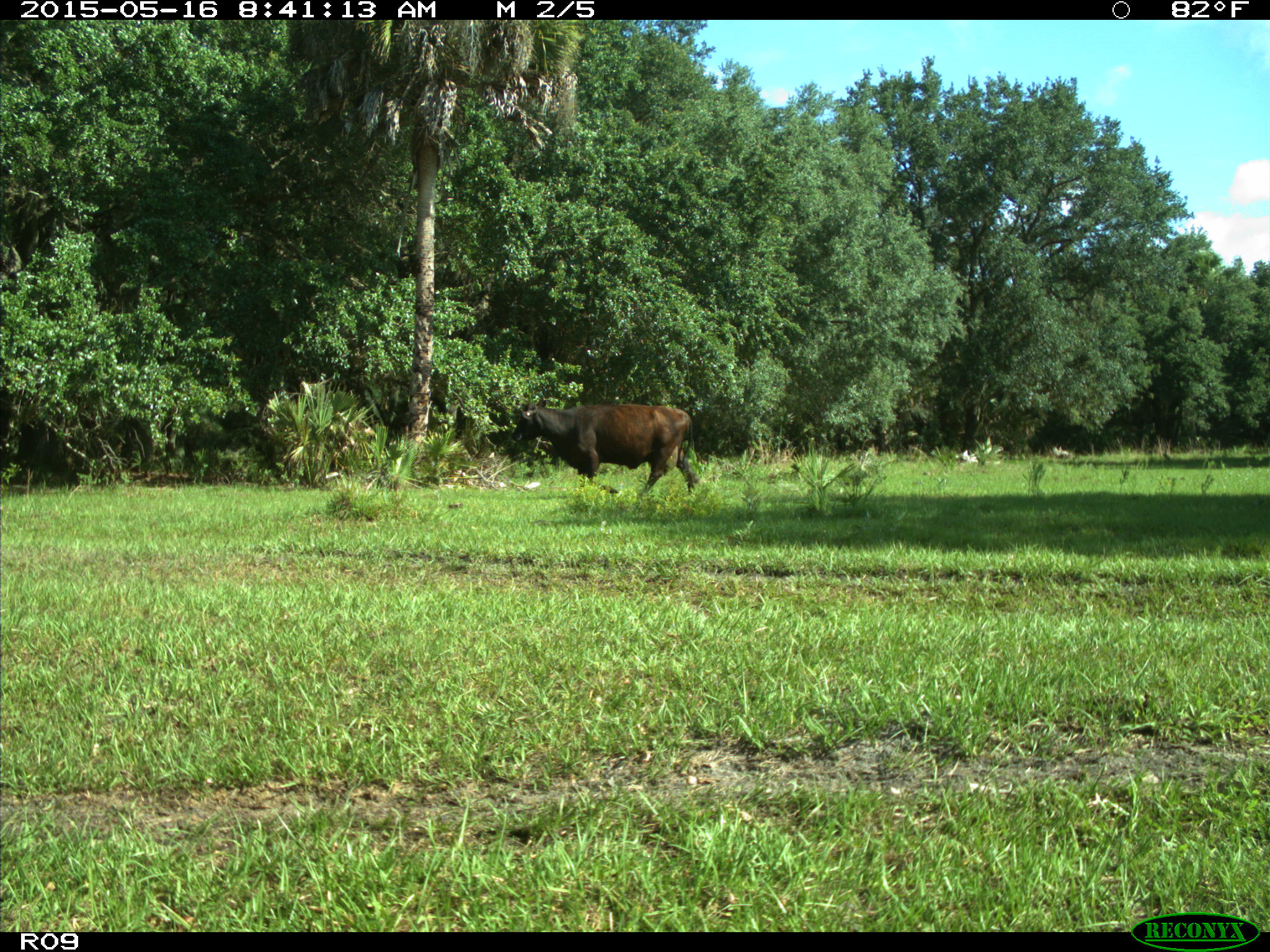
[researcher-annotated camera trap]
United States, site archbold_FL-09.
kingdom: Animalia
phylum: Chordata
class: Mammalia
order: Artiodactyla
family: Bovidae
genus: Bos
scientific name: Bos taurus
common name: domestic cow